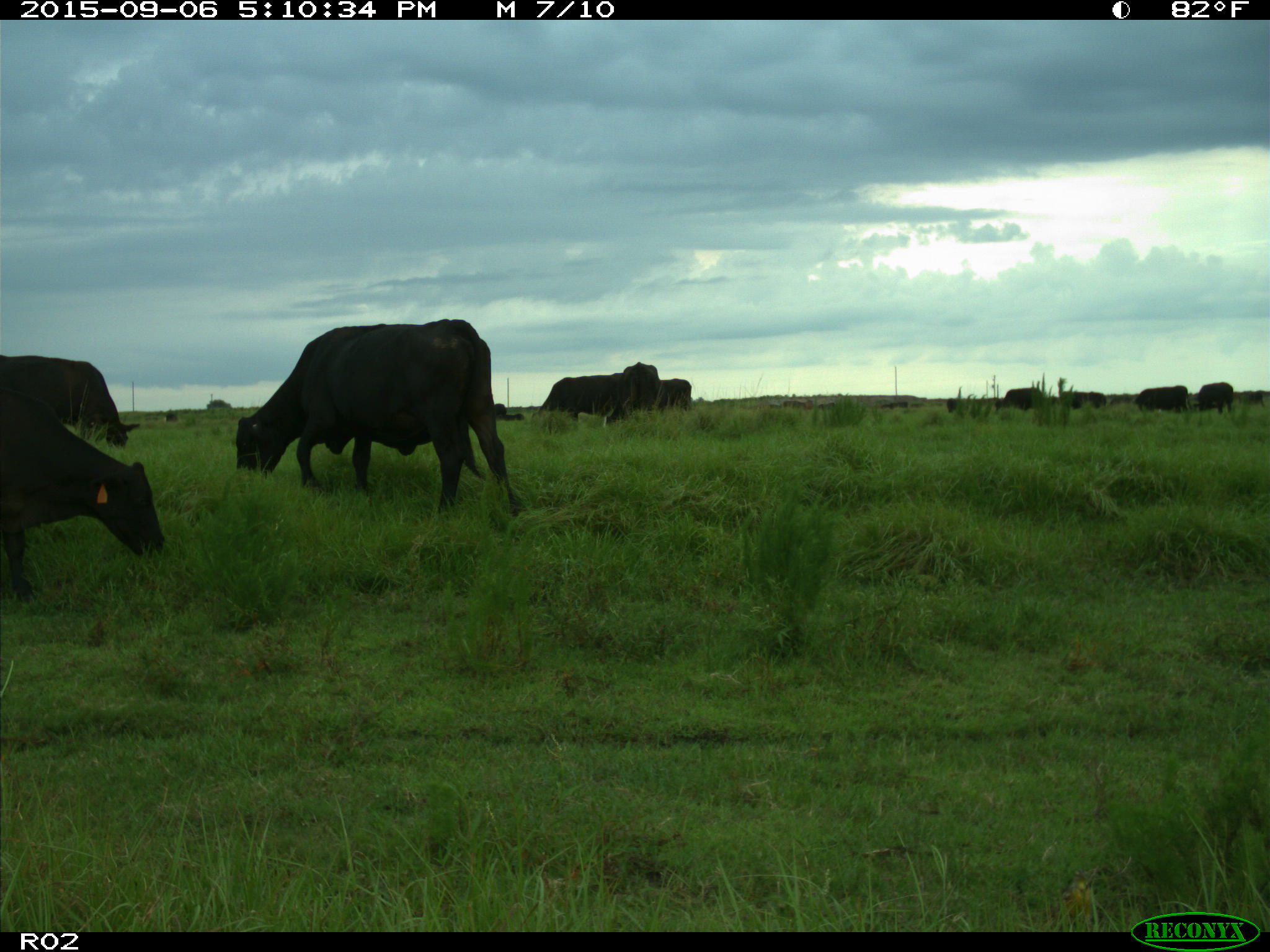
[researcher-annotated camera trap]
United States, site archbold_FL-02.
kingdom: Animalia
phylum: Chordata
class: Mammalia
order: Artiodactyla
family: Bovidae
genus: Bos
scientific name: Bos taurus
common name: domestic cow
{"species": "Bos taurus (domestic cow)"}